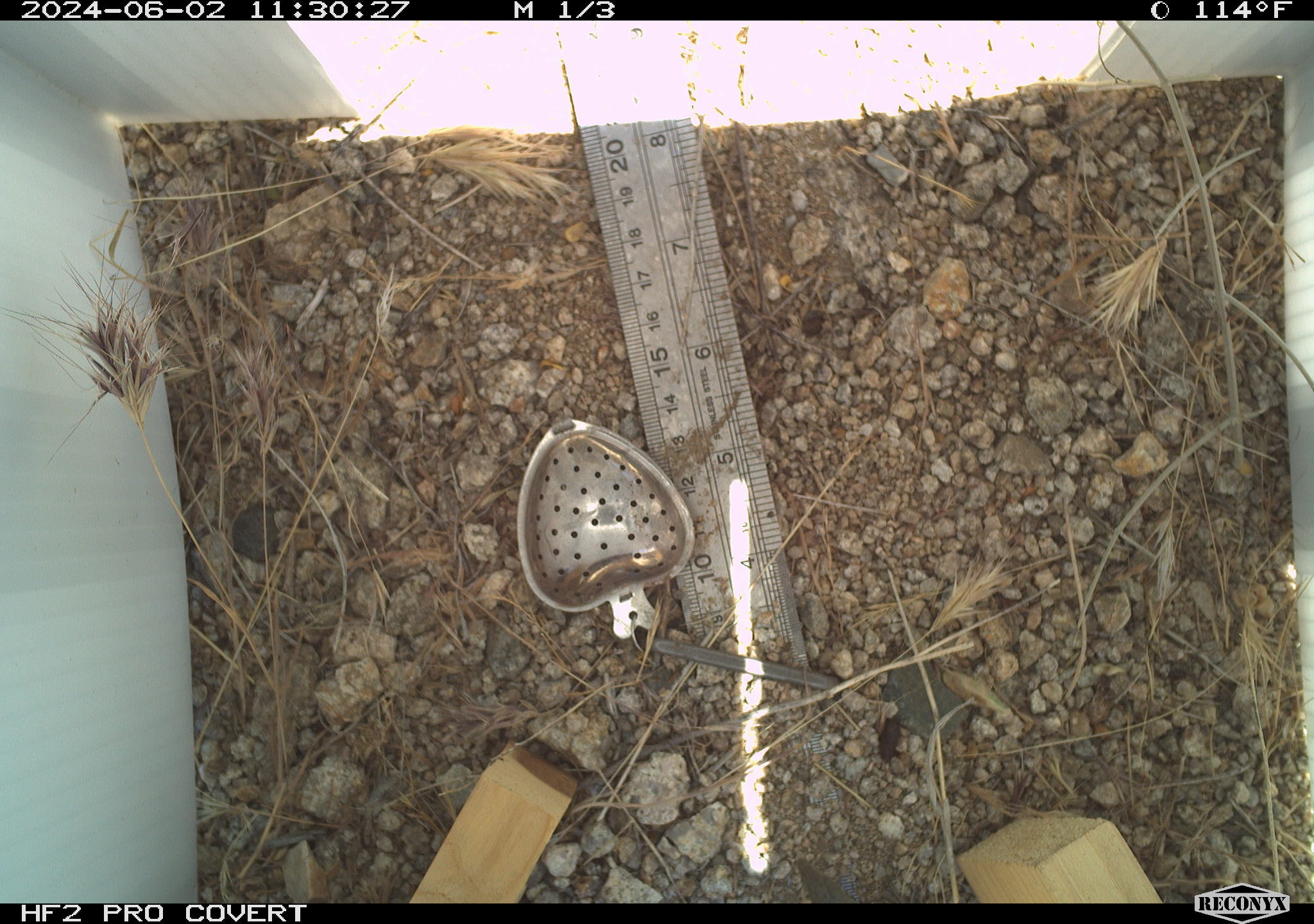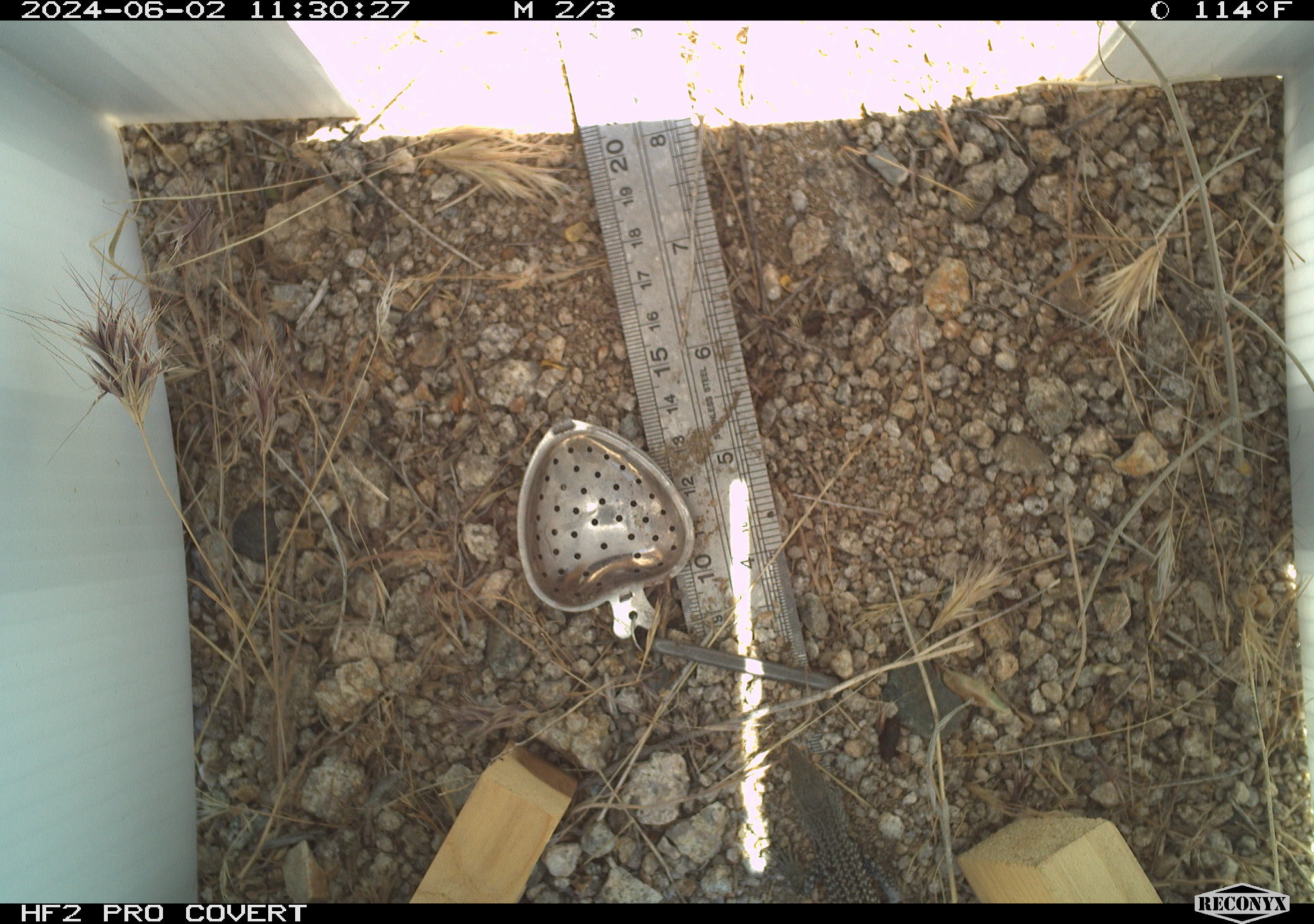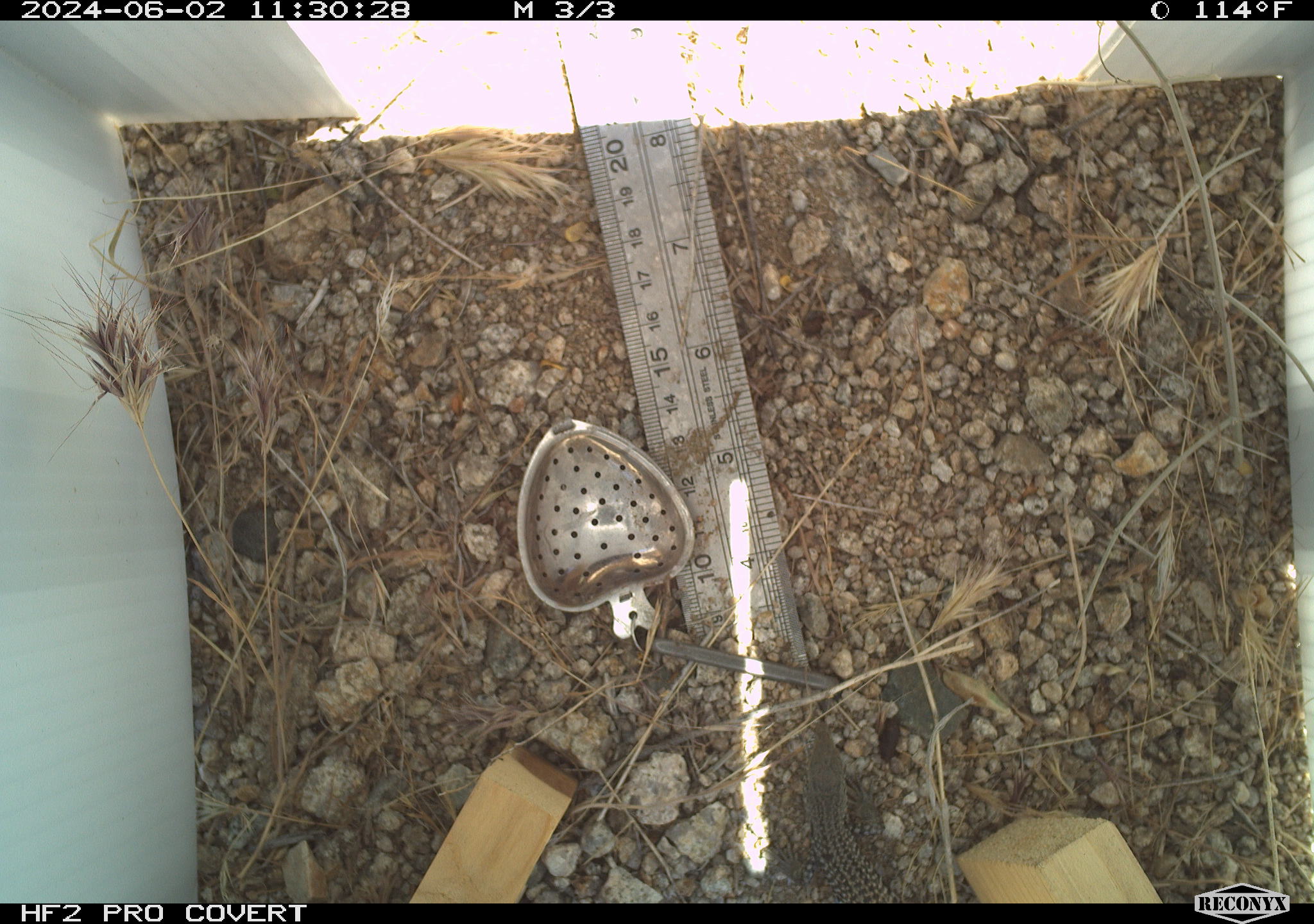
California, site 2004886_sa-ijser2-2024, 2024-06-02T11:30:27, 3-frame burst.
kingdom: Animalia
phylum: Chordata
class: Reptilia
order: Squamata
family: Teiidae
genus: Aspidoscelis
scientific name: Aspidoscelis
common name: whiptail lizards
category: aspidoscelis species